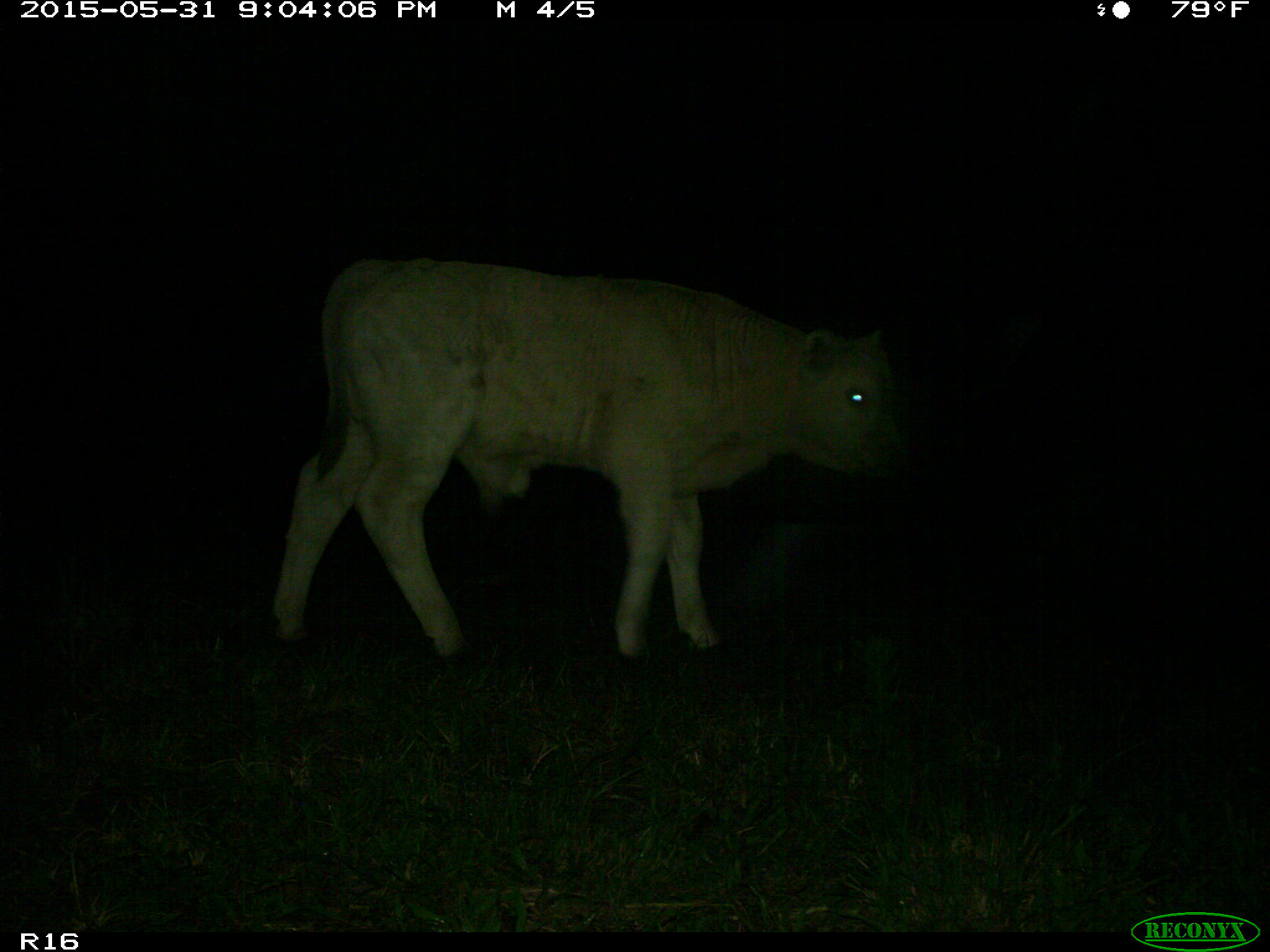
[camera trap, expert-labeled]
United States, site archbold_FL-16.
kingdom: Animalia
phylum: Chordata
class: Mammalia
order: Artiodactyla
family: Bovidae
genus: Bos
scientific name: Bos taurus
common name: domestic cow